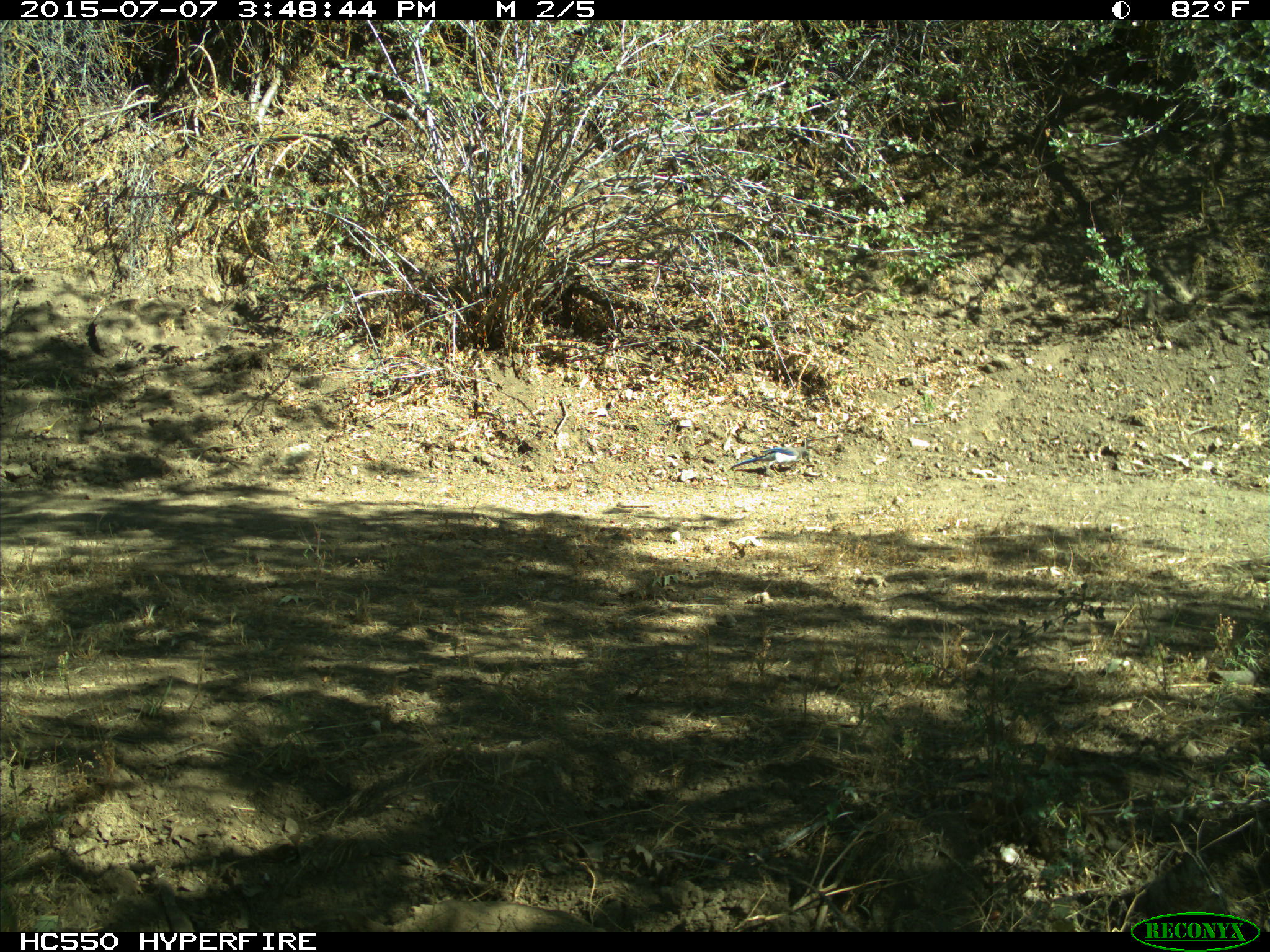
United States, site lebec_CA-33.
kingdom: Animalia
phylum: Chordata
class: Aves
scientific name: Aves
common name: birds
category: unidentified bird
Unidentified bird (birds) (Aves).